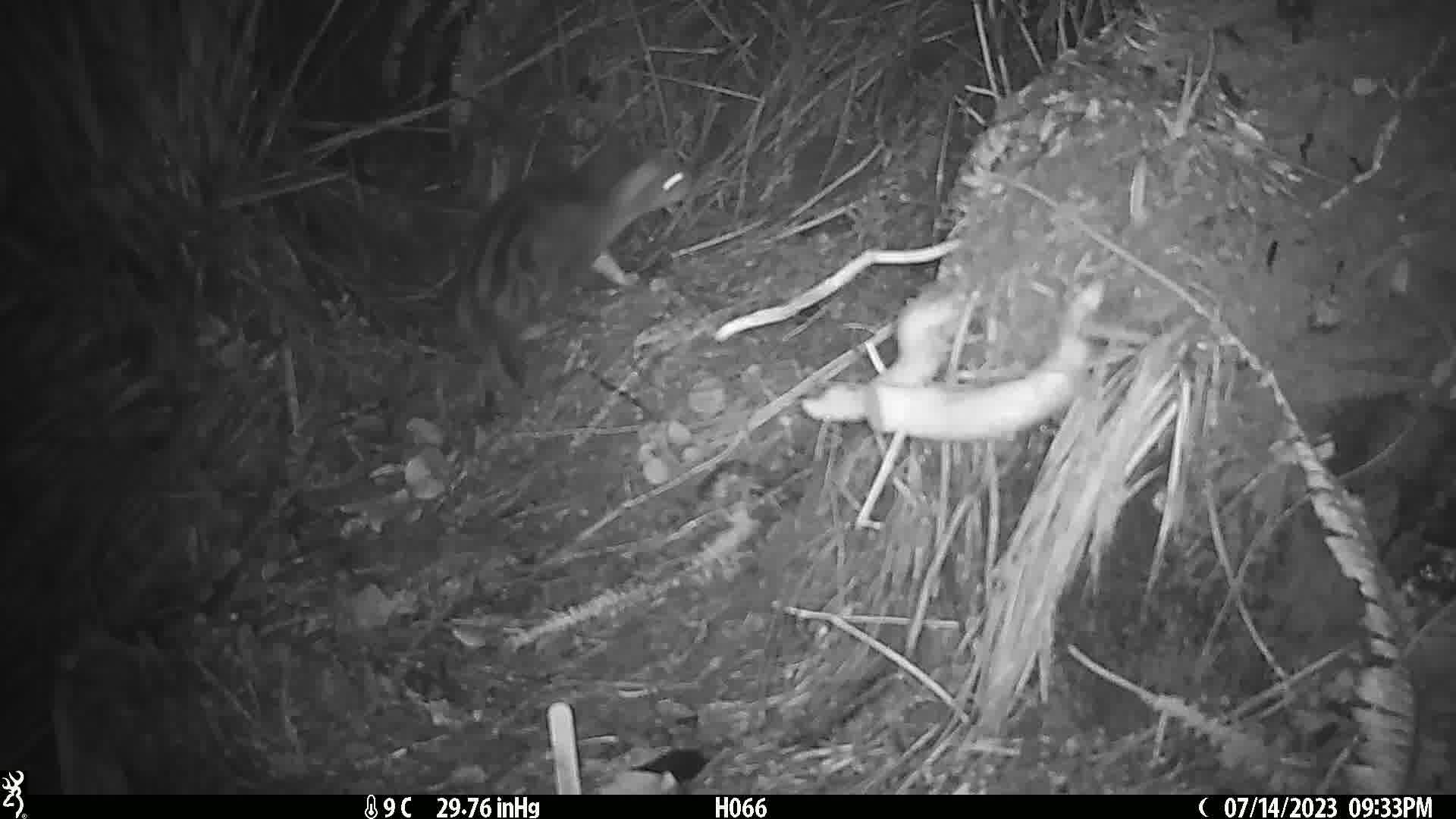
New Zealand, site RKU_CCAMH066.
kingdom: Animalia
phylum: Chordata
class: Mammalia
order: Carnivora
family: Felidae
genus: Felis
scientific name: Felis catus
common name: domestic cat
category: cat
Cat (domestic cat) (Felis catus).